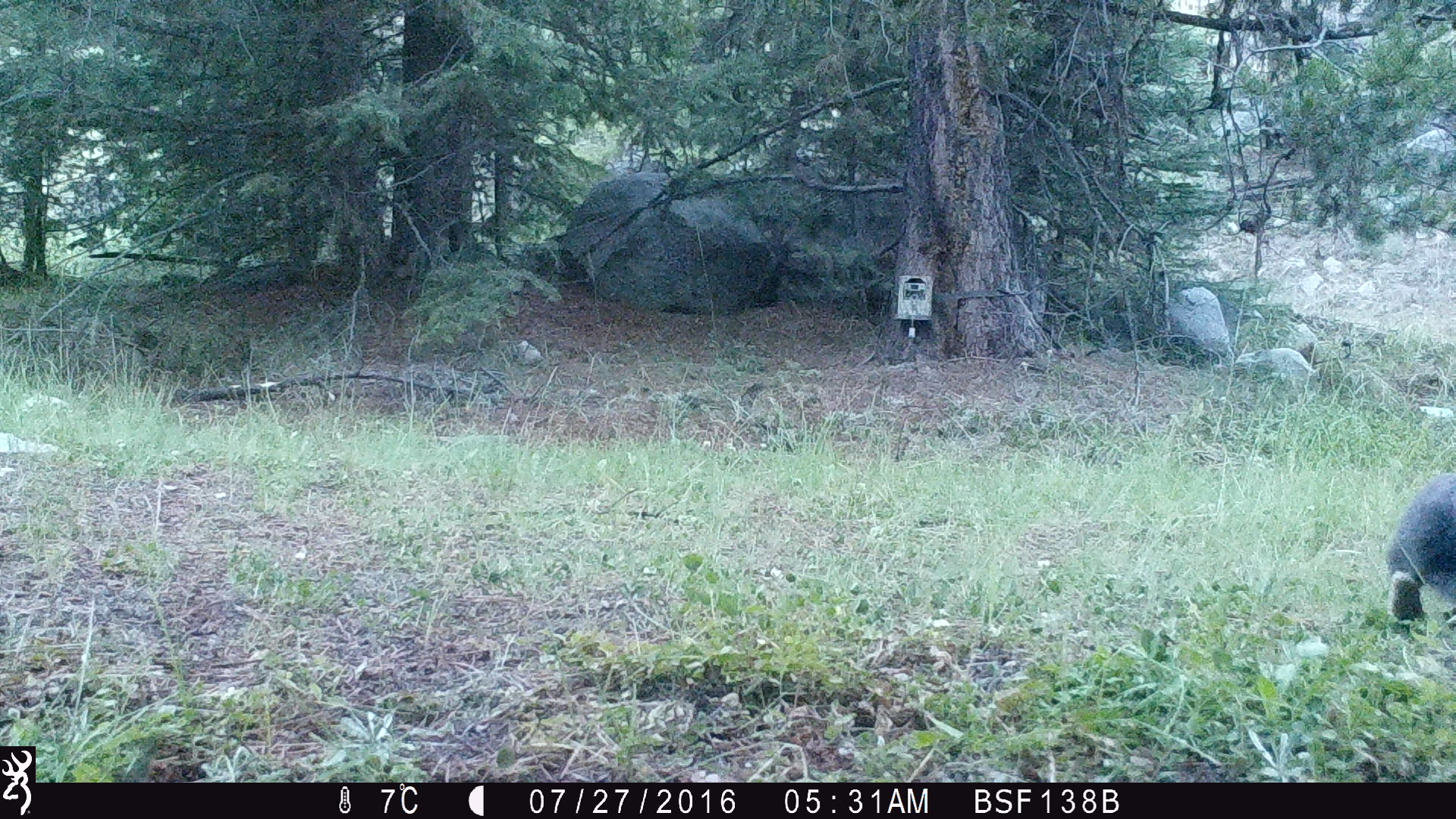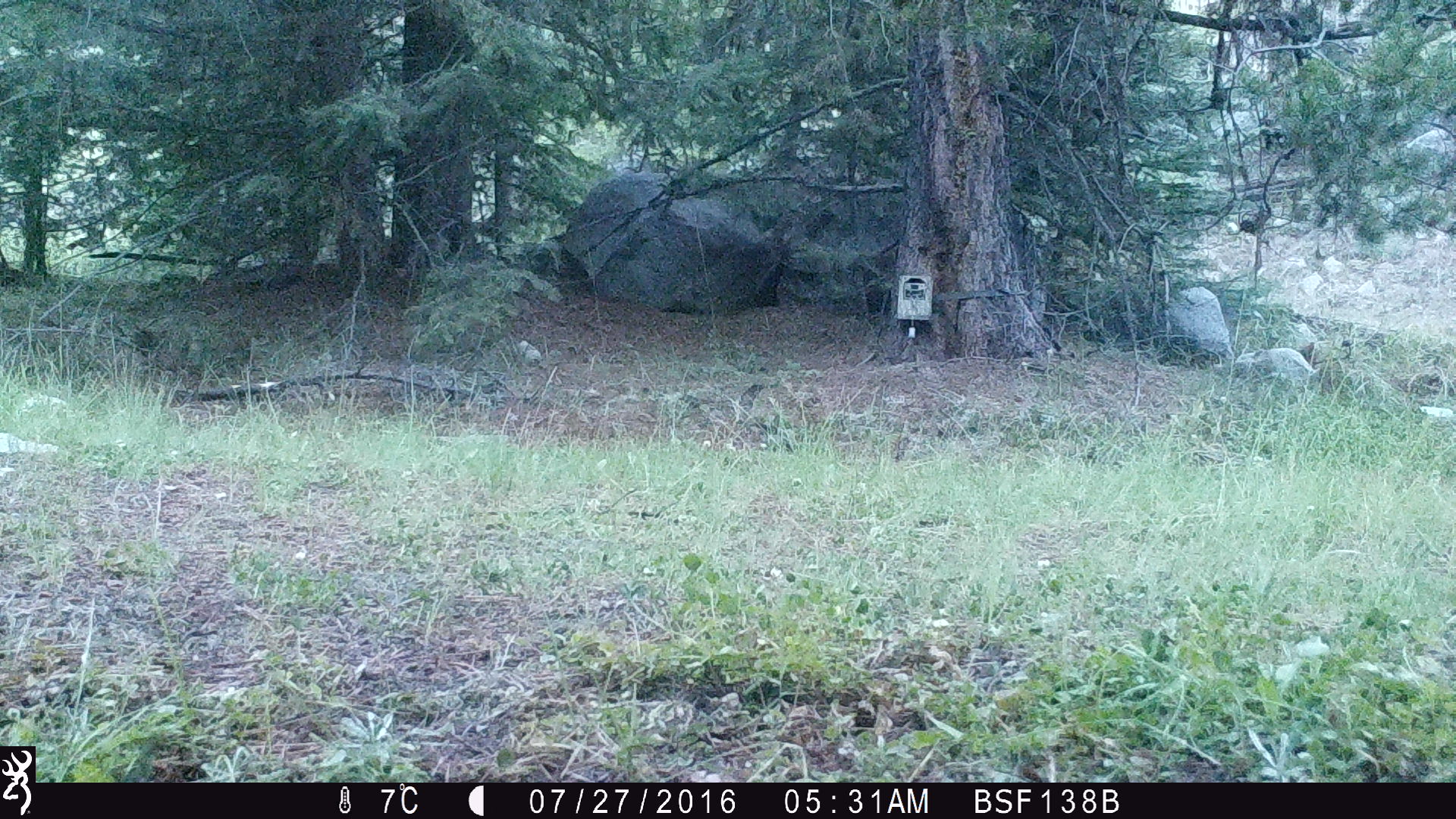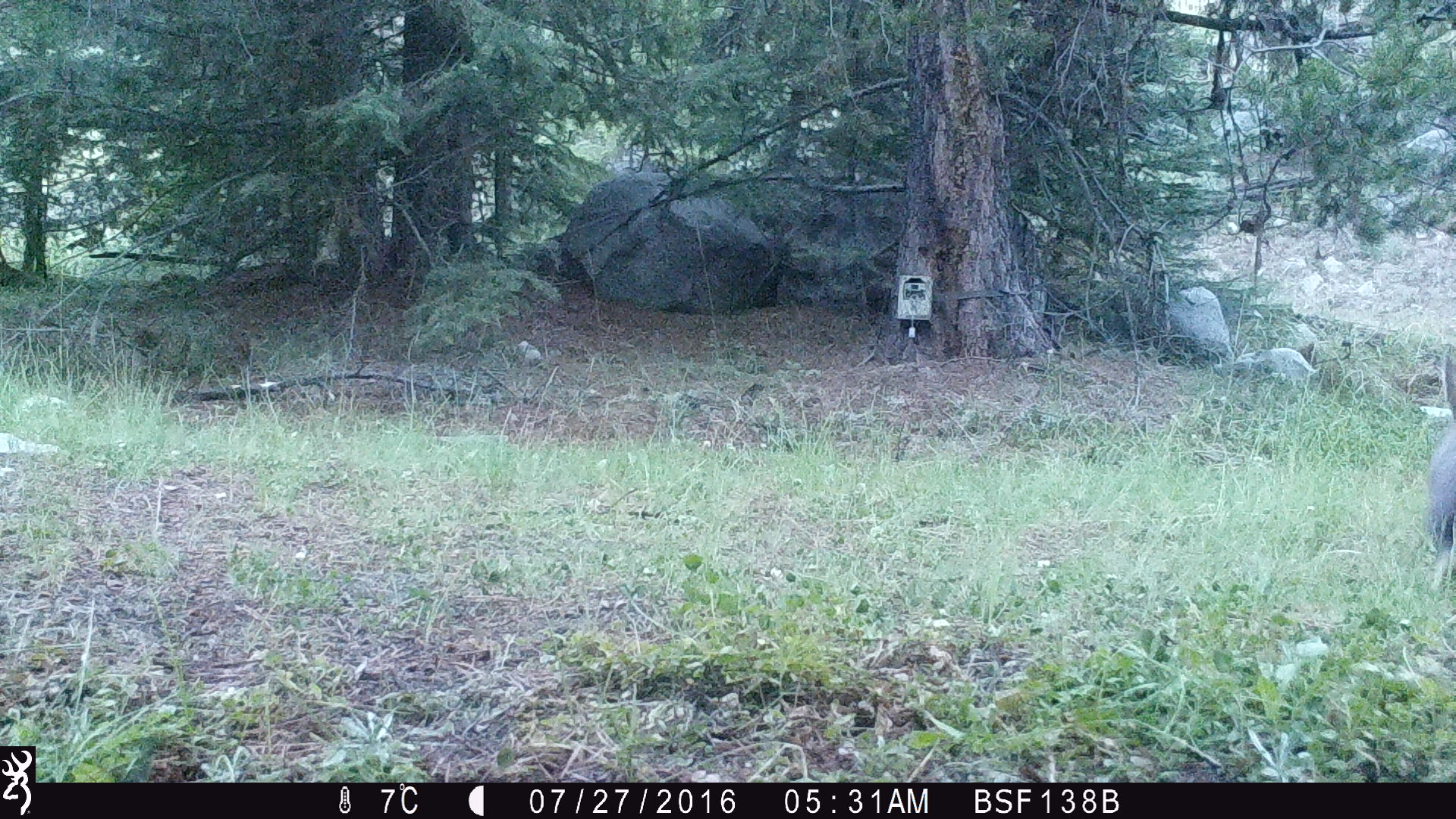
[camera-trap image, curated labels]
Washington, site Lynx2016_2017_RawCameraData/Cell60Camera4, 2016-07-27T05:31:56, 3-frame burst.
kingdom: Animalia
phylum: Chordata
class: Mammalia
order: Lagomorpha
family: Leporidae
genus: Lepus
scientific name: Lepus americanus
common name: snowshoe hare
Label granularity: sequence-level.